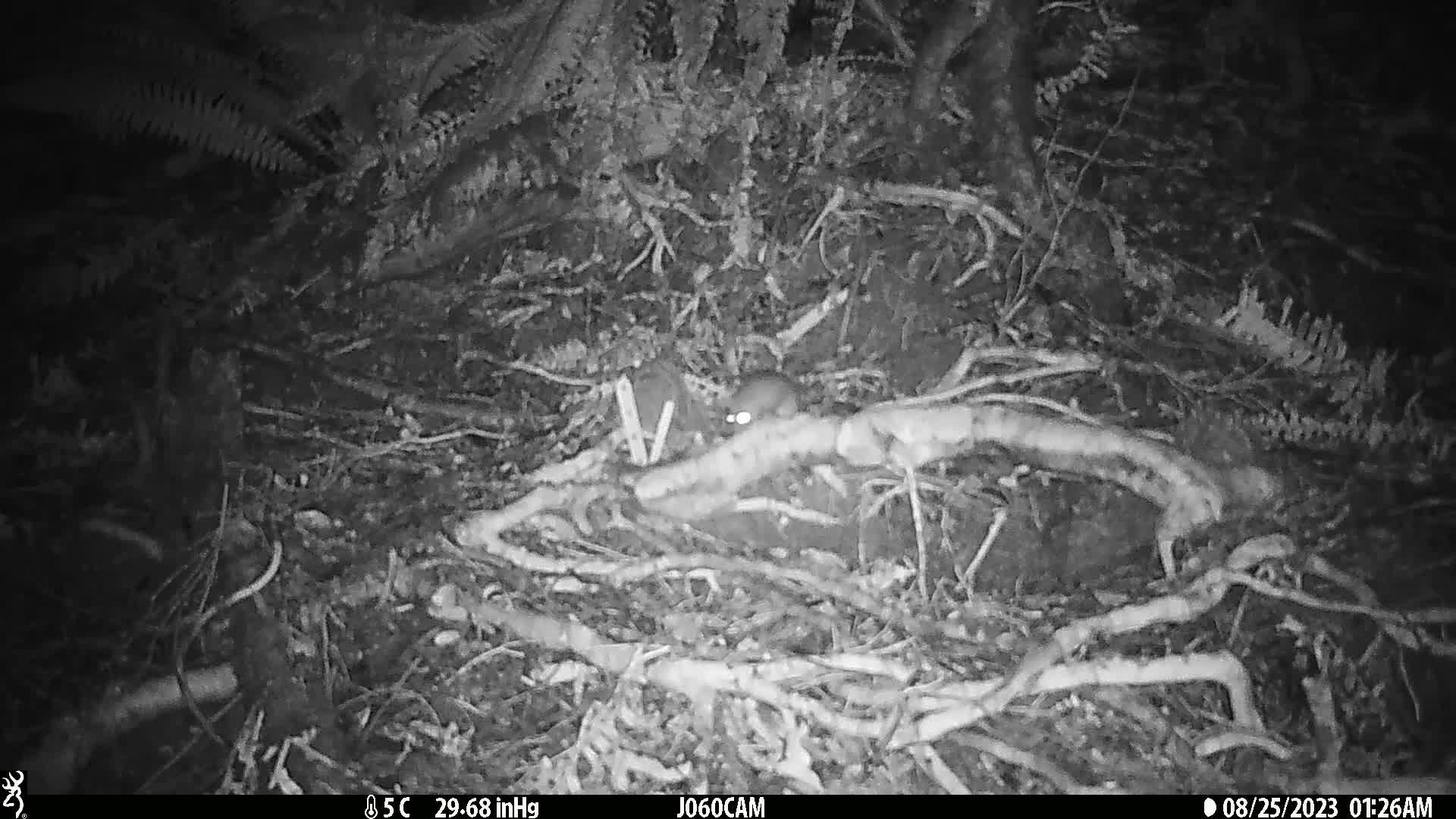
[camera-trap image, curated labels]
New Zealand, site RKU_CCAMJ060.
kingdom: Animalia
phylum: Chordata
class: Mammalia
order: Rodentia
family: Muridae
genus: Rattus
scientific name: Rattus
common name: rat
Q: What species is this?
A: Rat (Rattus).